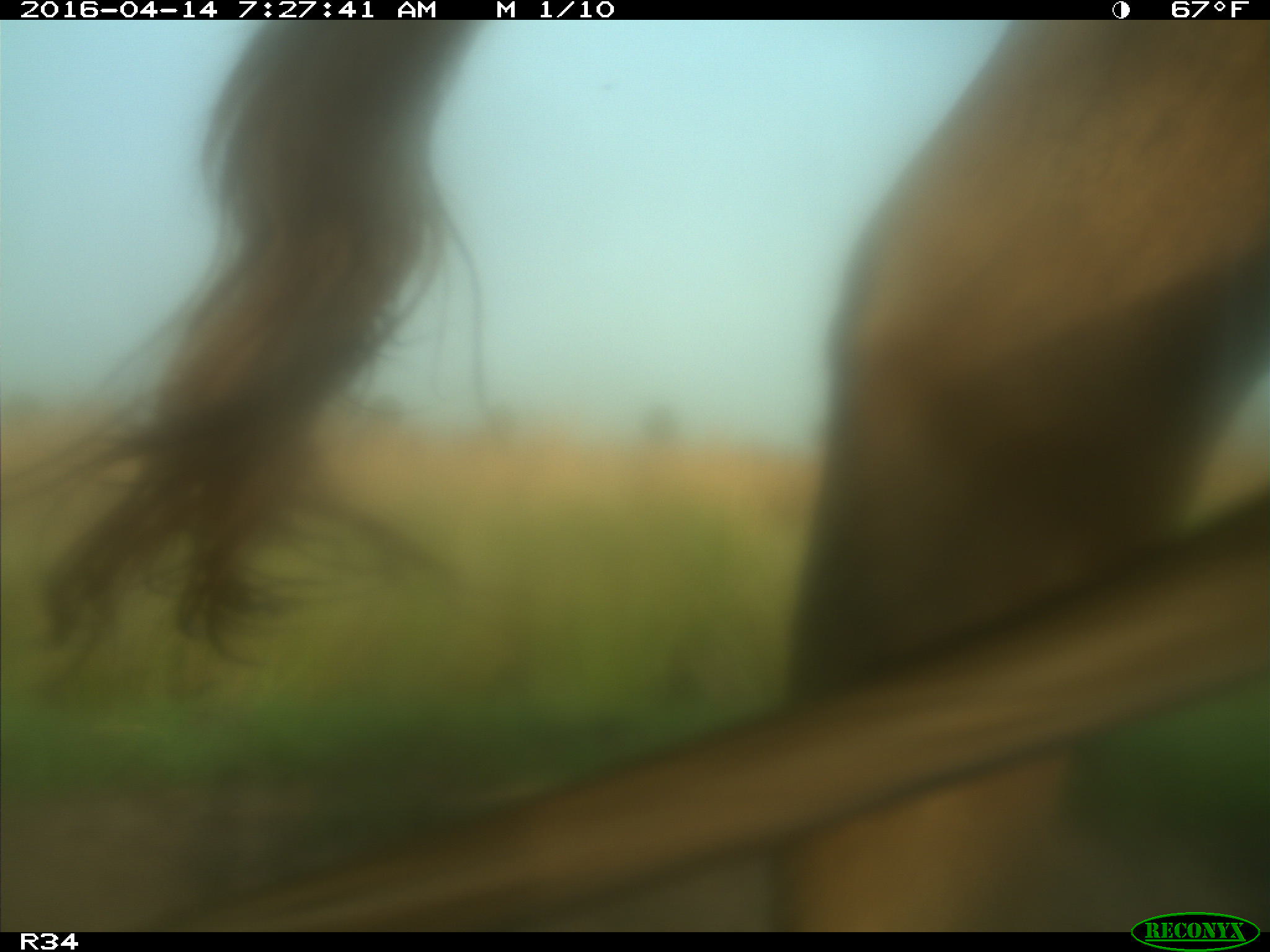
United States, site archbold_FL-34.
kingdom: Animalia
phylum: Chordata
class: Mammalia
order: Artiodactyla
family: Bovidae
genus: Bos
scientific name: Bos taurus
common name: domestic cow